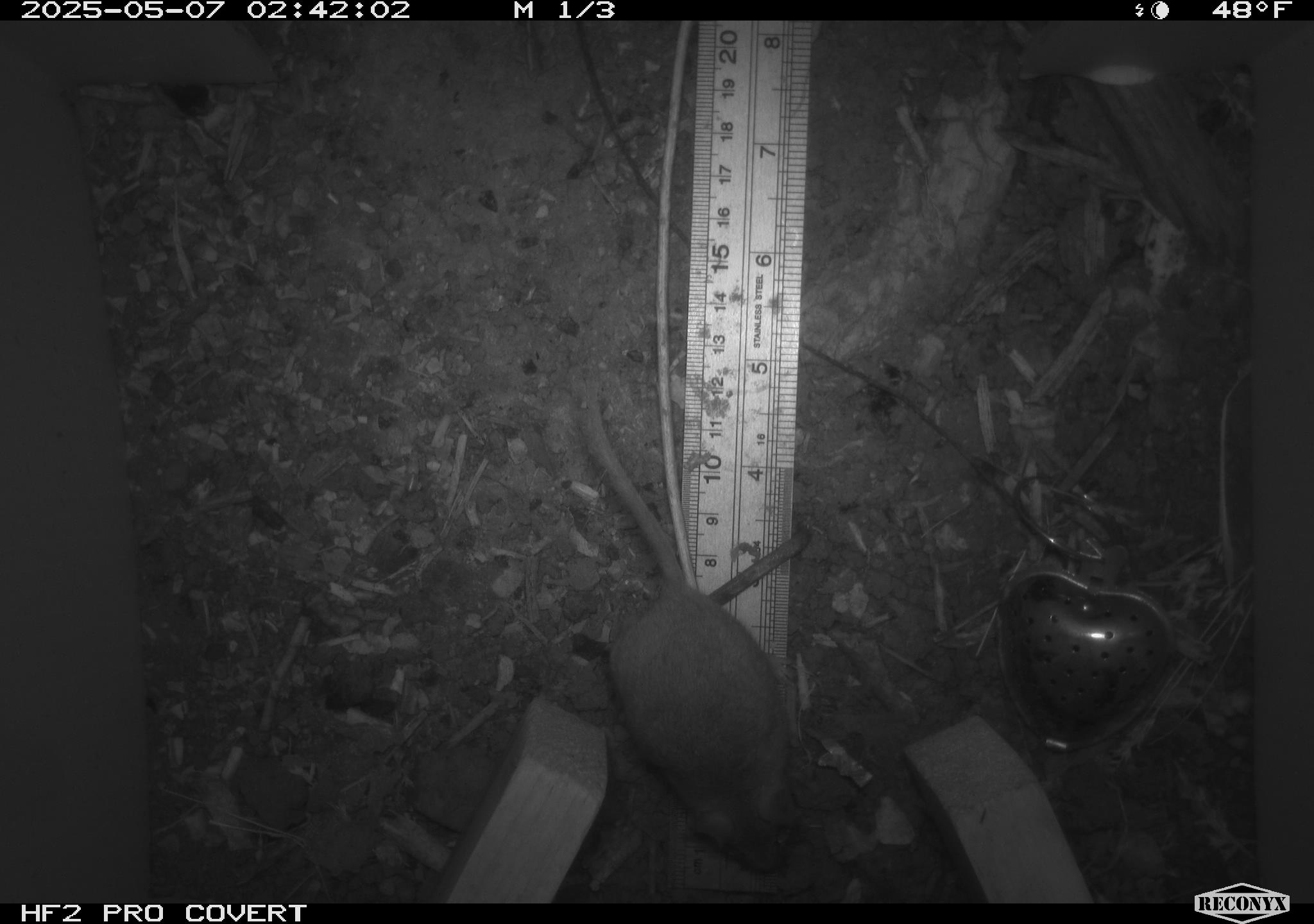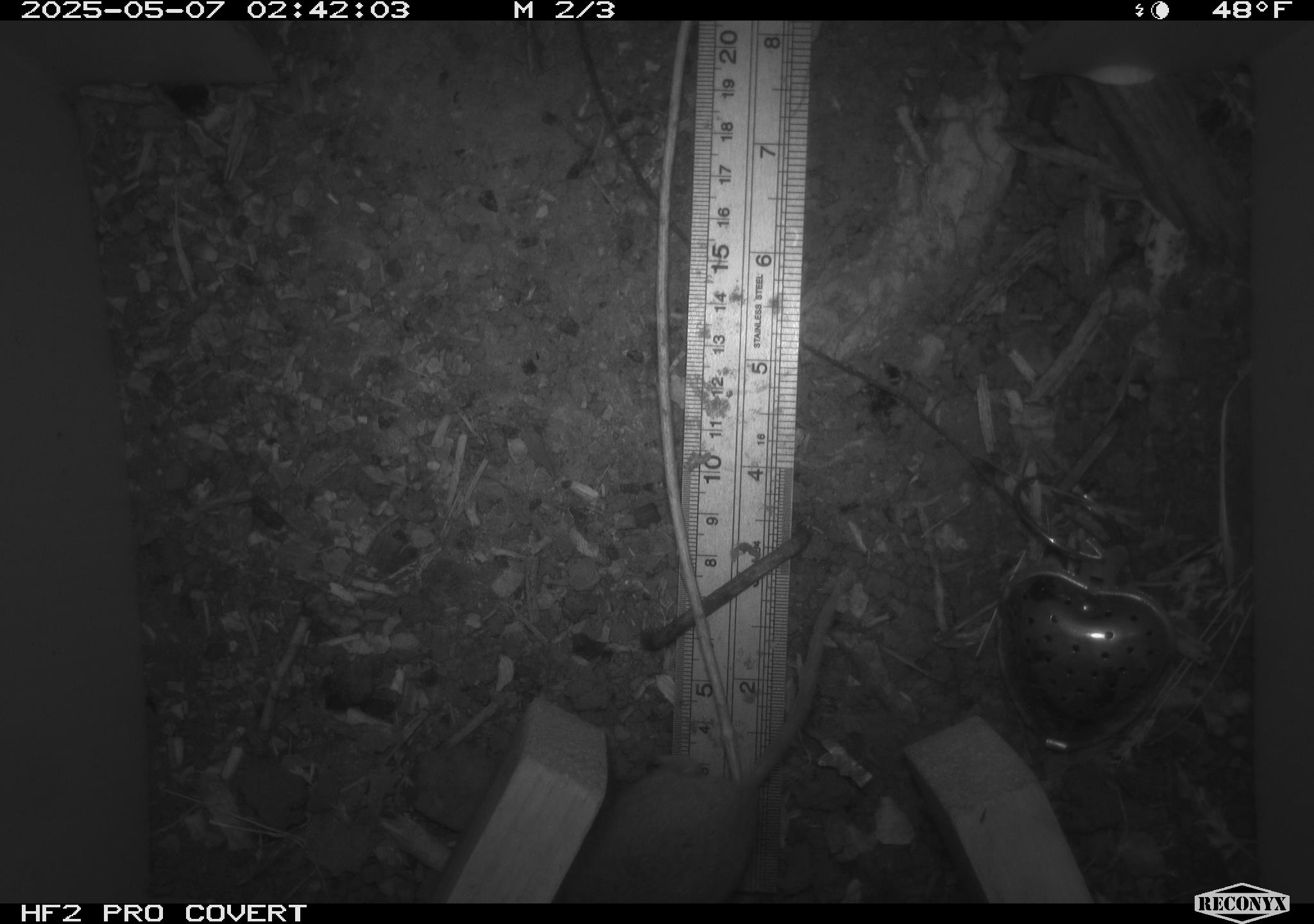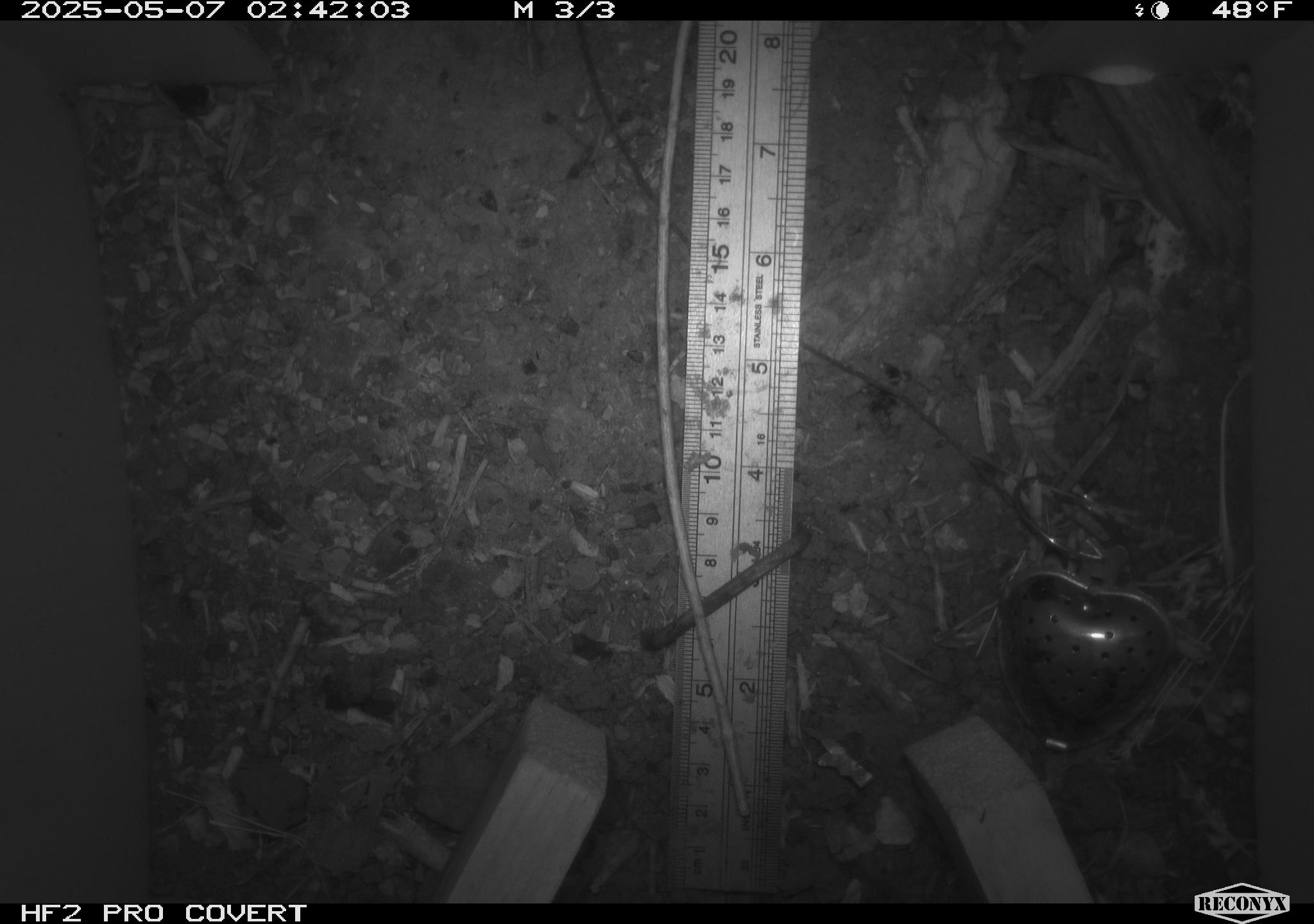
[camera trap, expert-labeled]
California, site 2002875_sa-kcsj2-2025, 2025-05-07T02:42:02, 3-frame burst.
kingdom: Animalia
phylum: Chordata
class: Mammalia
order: Rodentia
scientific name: Rodentia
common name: rodent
Rodent (Rodentia).